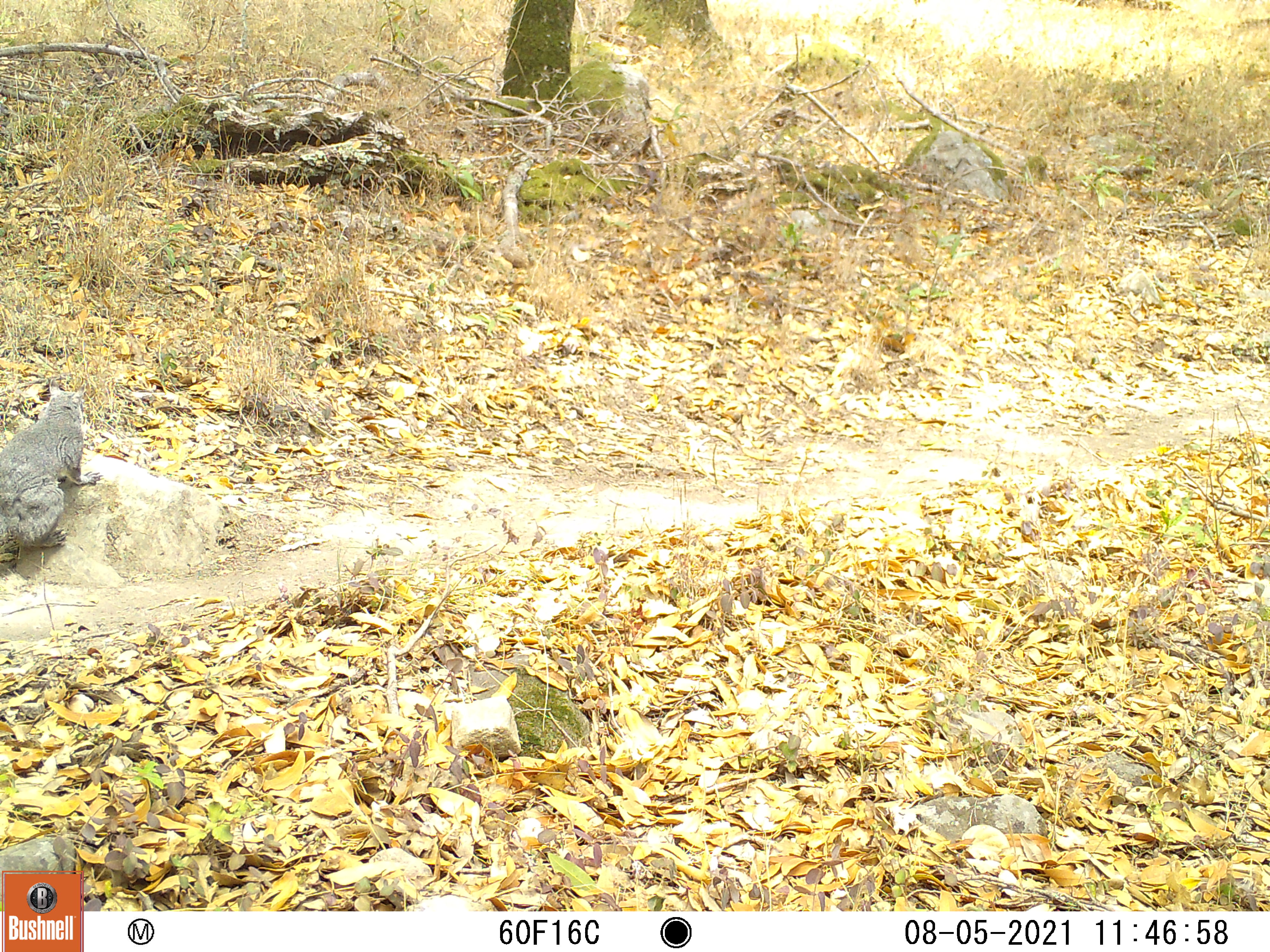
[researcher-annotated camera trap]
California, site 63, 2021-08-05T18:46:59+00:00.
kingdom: Animalia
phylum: Chordata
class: Mammalia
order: Rodentia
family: Sciuridae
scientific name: Sciuridae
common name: squirrel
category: unknown squirrel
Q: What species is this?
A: Unknown squirrel (squirrel) (Sciuridae).